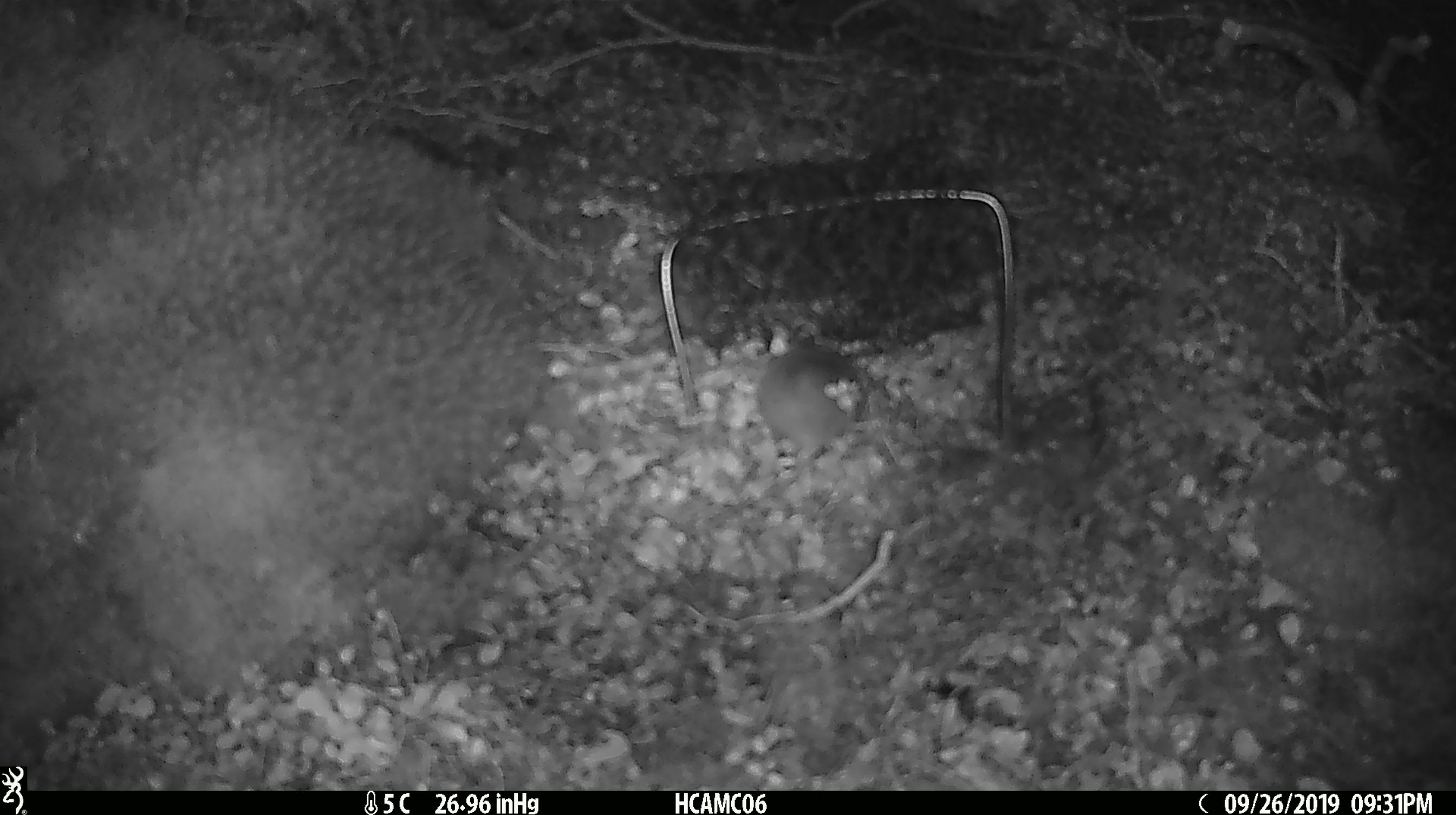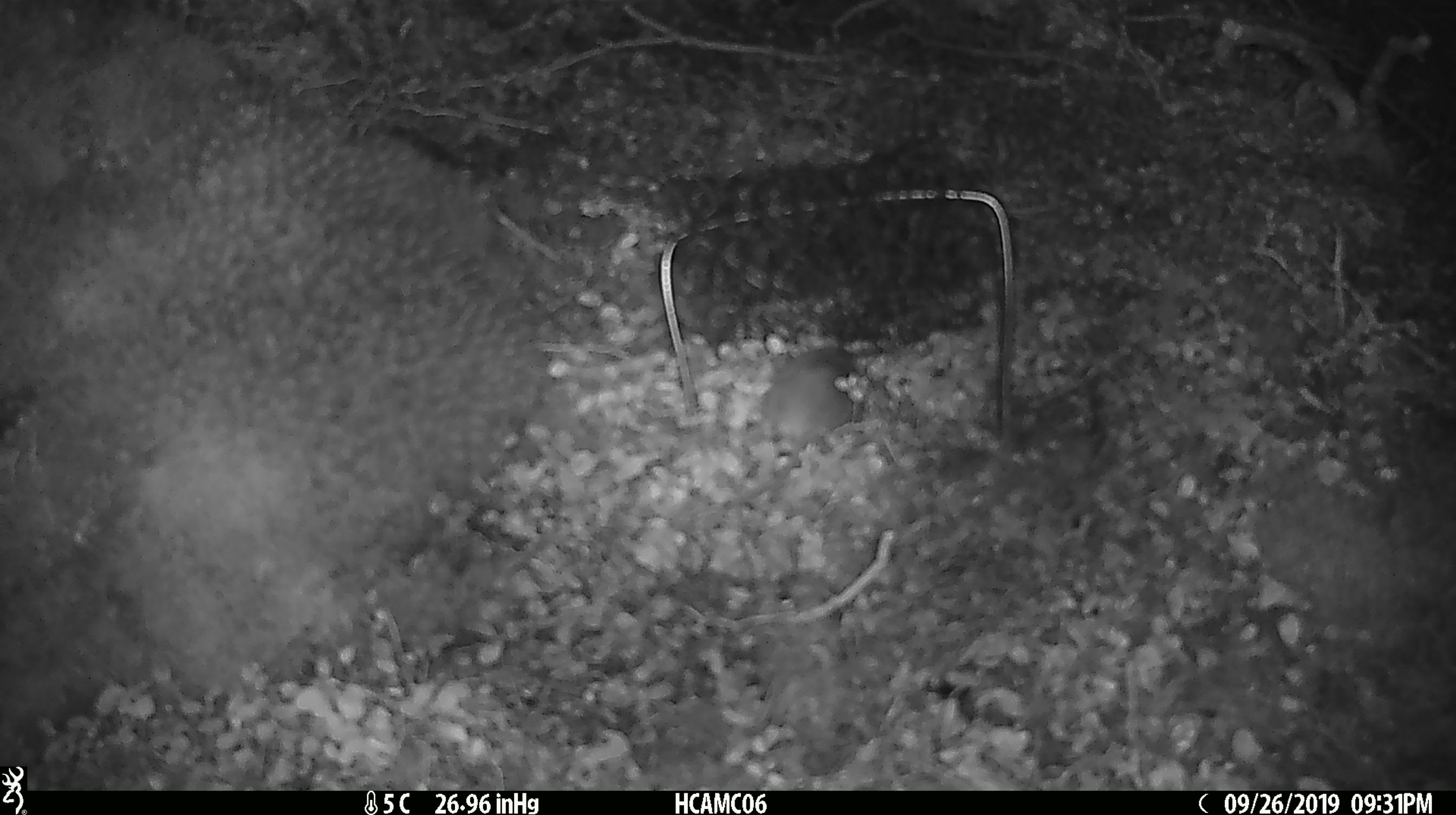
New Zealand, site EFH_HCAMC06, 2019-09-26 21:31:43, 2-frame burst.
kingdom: Animalia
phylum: Chordata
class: Mammalia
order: Rodentia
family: Muridae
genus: Mus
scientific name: Mus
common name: mouse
Mouse (Mus).